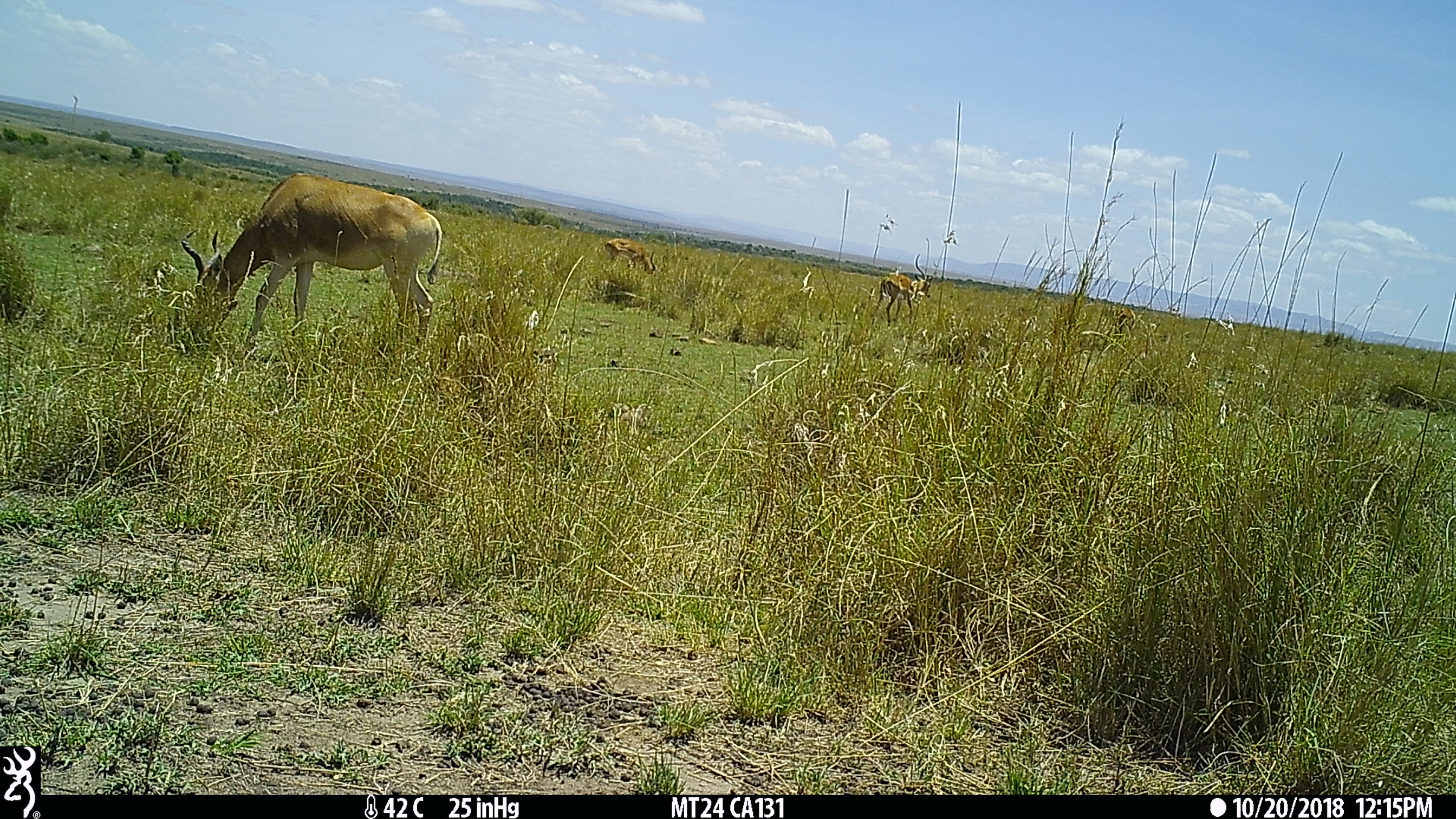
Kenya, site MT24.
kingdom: Animalia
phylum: Chordata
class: Mammalia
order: Artiodactyla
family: Bovidae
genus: Alcelaphus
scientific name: Alcelaphus buselaphus cokii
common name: coke's hartebeest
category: hartebeest cokes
Hartebeest cokes (coke's hartebeest) (Alcelaphus buselaphus cokii).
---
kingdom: Animalia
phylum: Chordata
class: Mammalia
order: Artiodactyla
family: Bovidae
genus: Aepyceros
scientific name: Aepyceros melampus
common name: impala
Impala (Aepyceros melampus).